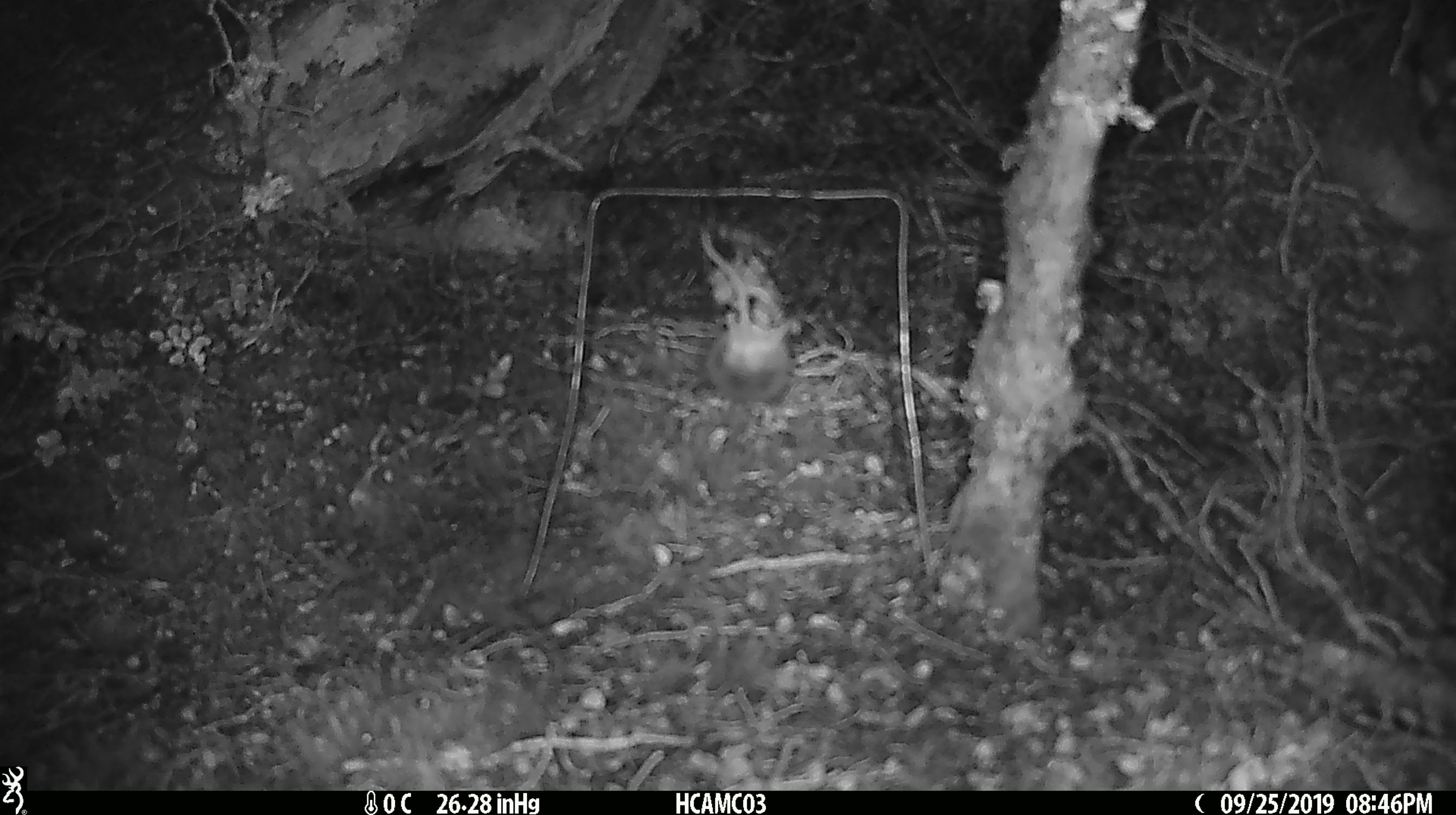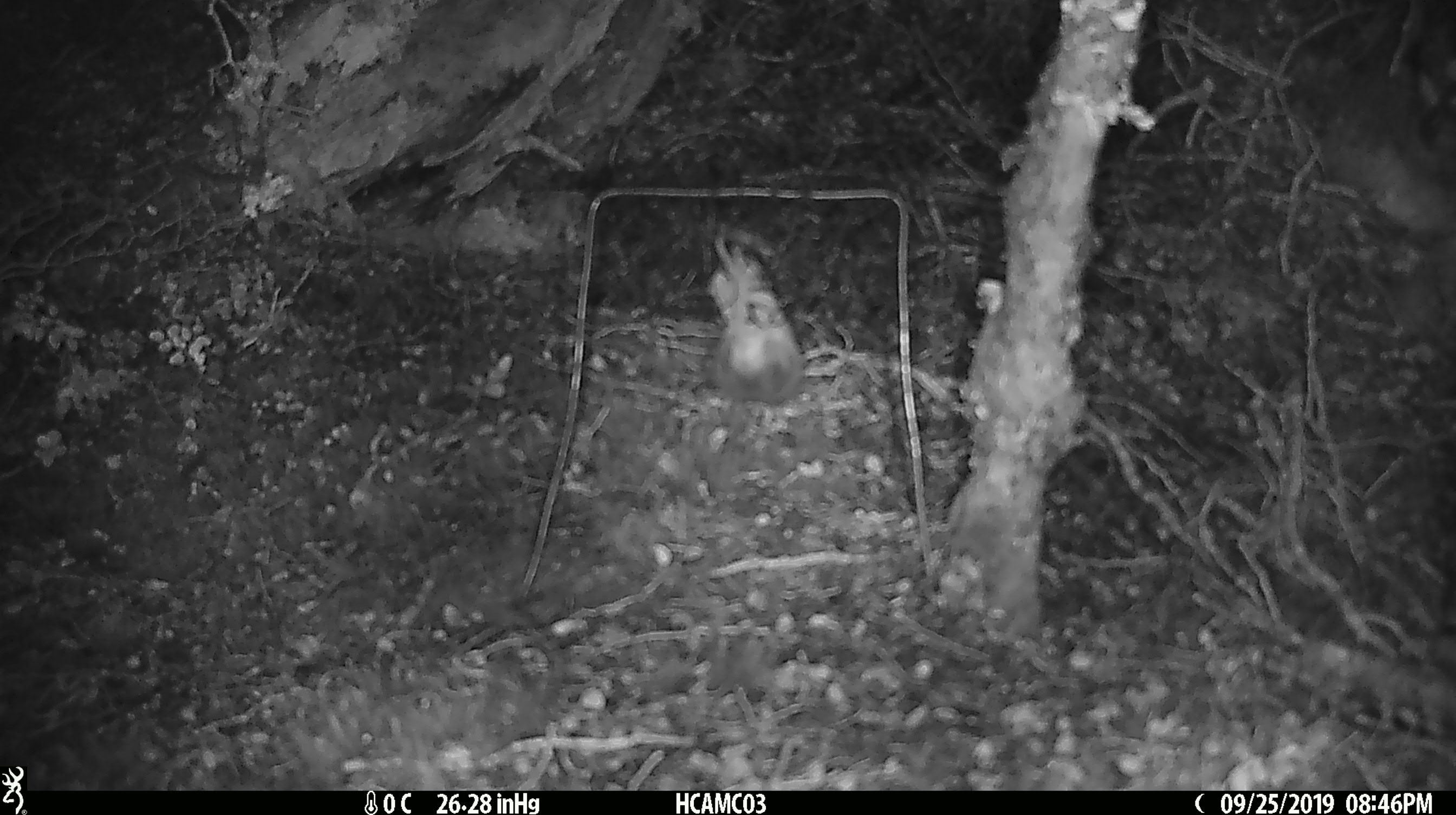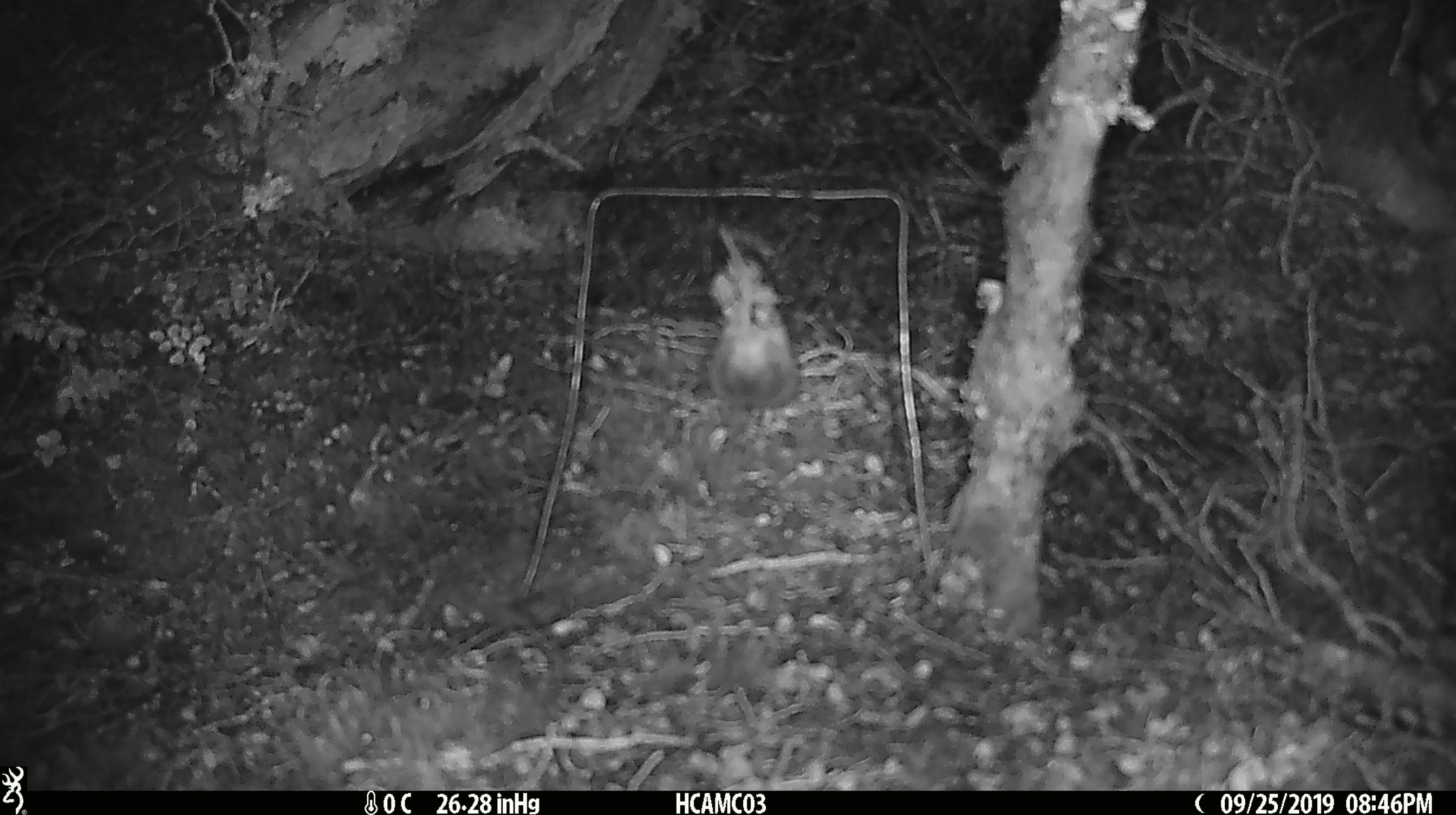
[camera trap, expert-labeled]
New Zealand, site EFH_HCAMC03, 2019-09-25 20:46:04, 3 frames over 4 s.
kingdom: Animalia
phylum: Chordata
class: Mammalia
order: Rodentia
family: Muridae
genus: Mus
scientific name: Mus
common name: mouse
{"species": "mouse (Mus)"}